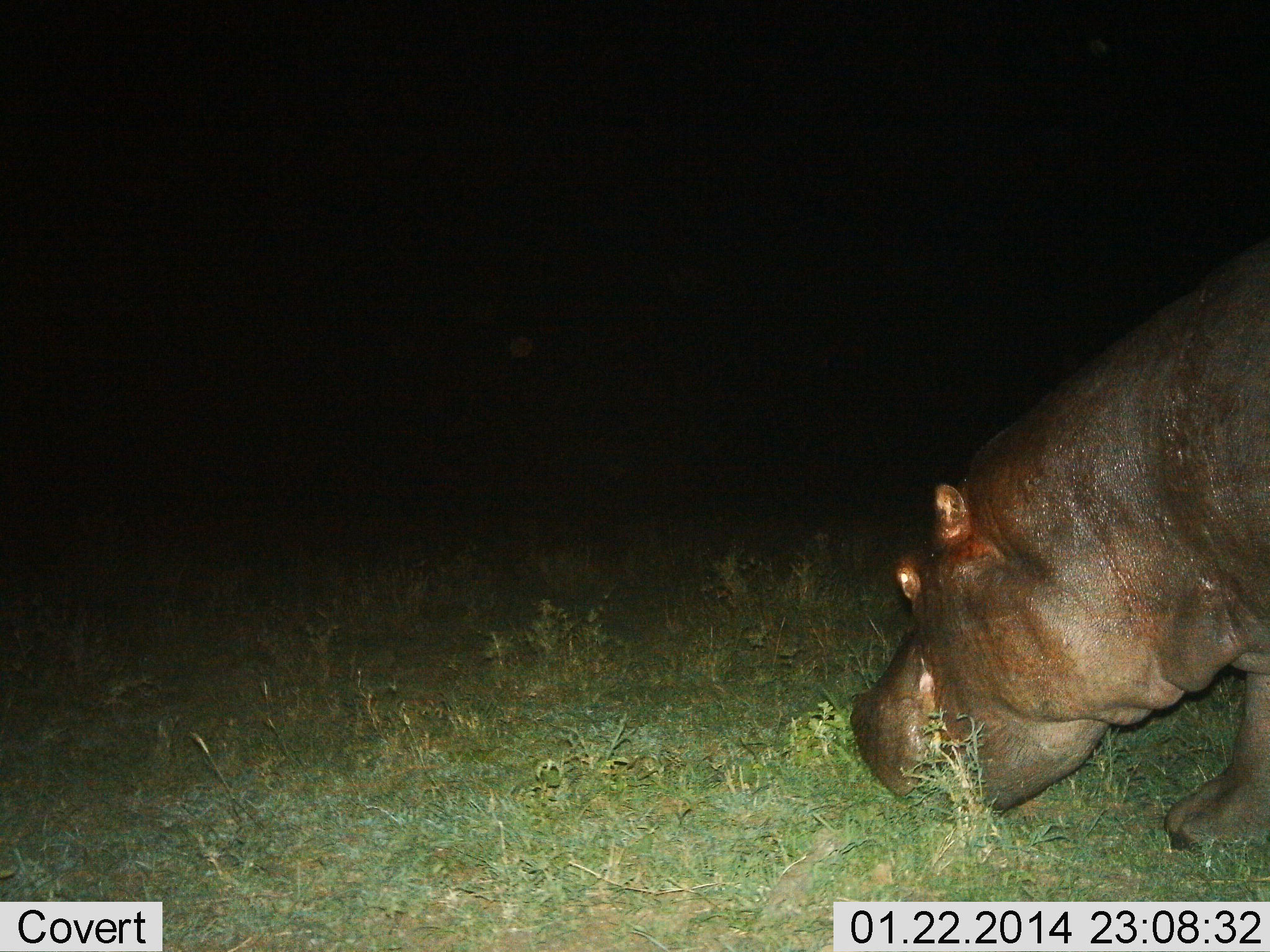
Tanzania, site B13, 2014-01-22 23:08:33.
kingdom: Animalia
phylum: Chordata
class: Mammalia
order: Artiodactyla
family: Hippopotamidae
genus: Hippopotamus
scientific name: Hippopotamus amphibius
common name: hippopotamus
Hippopotamus (Hippopotamus amphibius), count 1. Behavior (volunteer vote fractions): standing 20%, resting 0%, moving 0%, interacting 0%. Young present (vote fraction): 0%. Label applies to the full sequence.